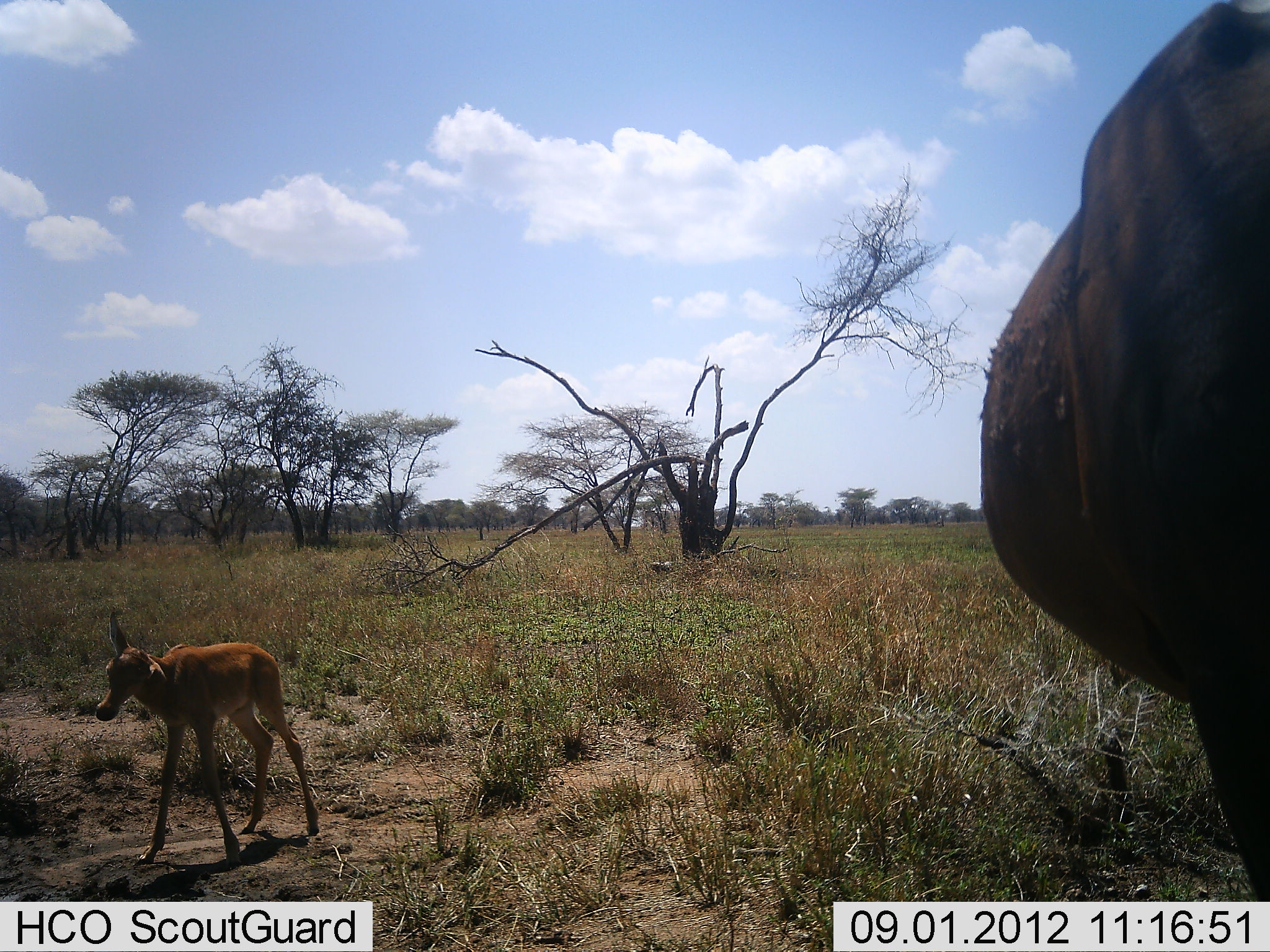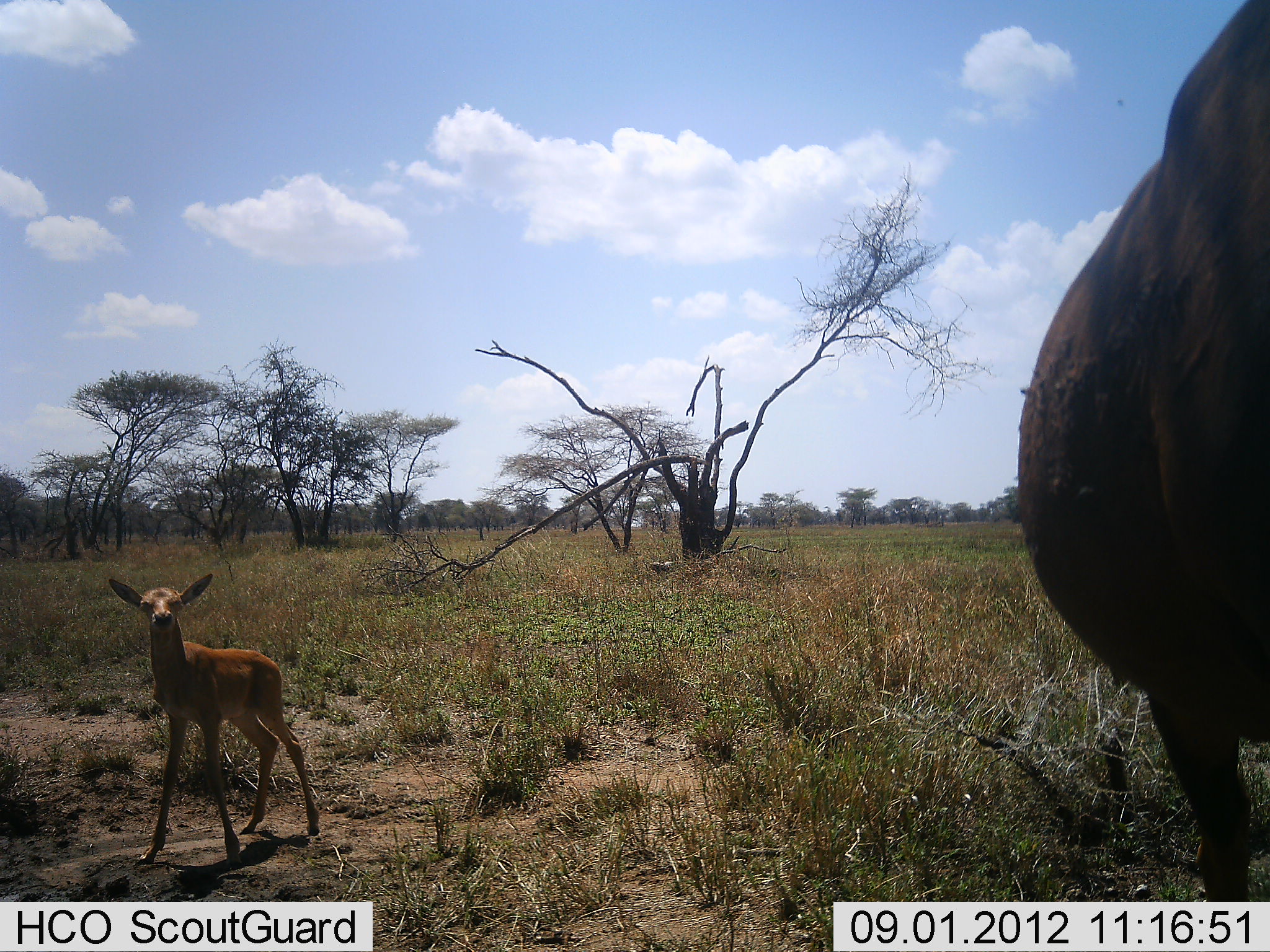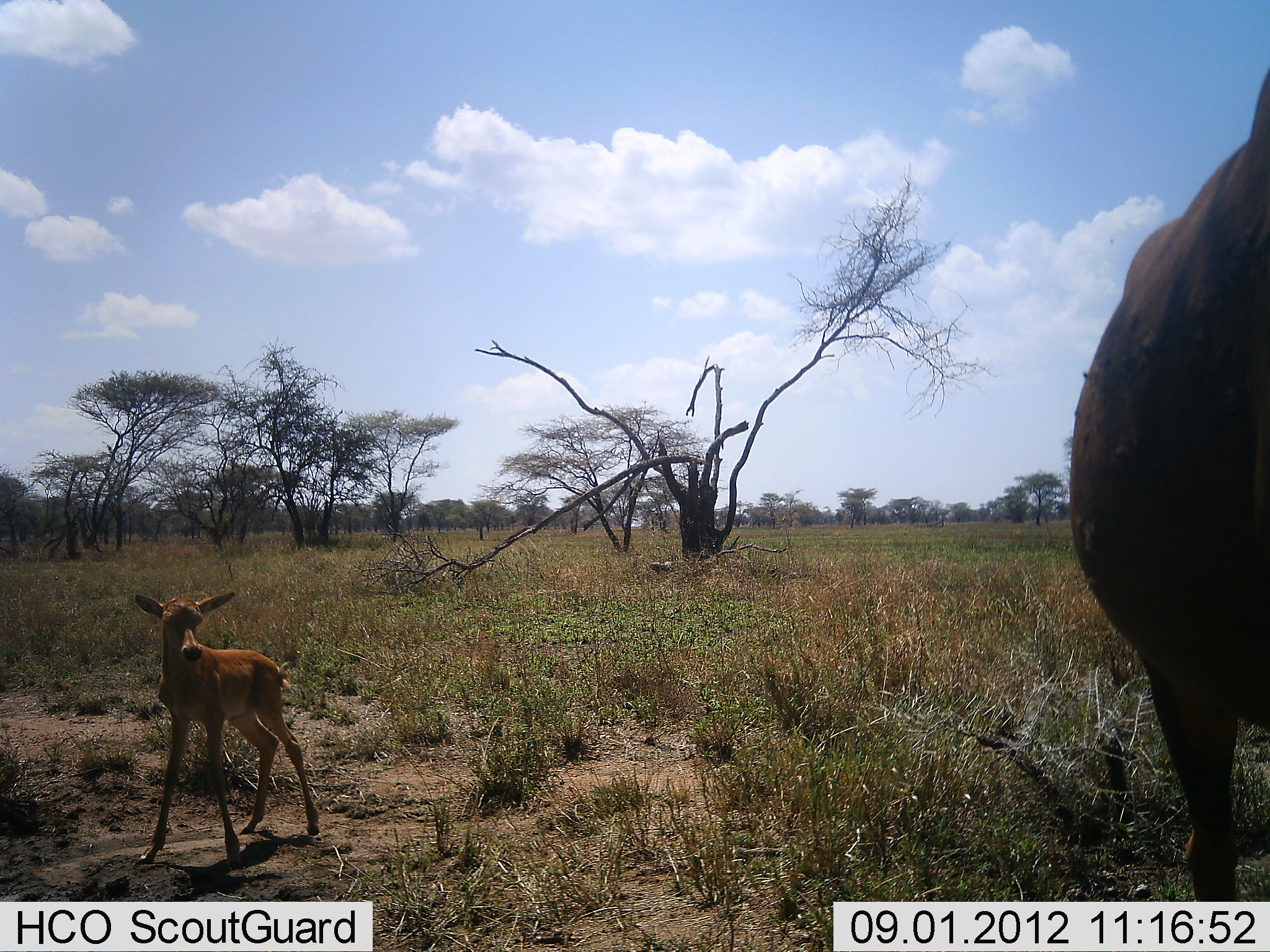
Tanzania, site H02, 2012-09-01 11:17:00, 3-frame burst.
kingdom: Animalia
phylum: Chordata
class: Mammalia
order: Artiodactyla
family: Bovidae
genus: Damaliscus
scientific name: Damaliscus lunatus jimela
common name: topi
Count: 2.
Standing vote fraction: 100%.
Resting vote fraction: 0%.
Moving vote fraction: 0%.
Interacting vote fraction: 0%.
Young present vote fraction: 100%.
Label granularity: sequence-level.